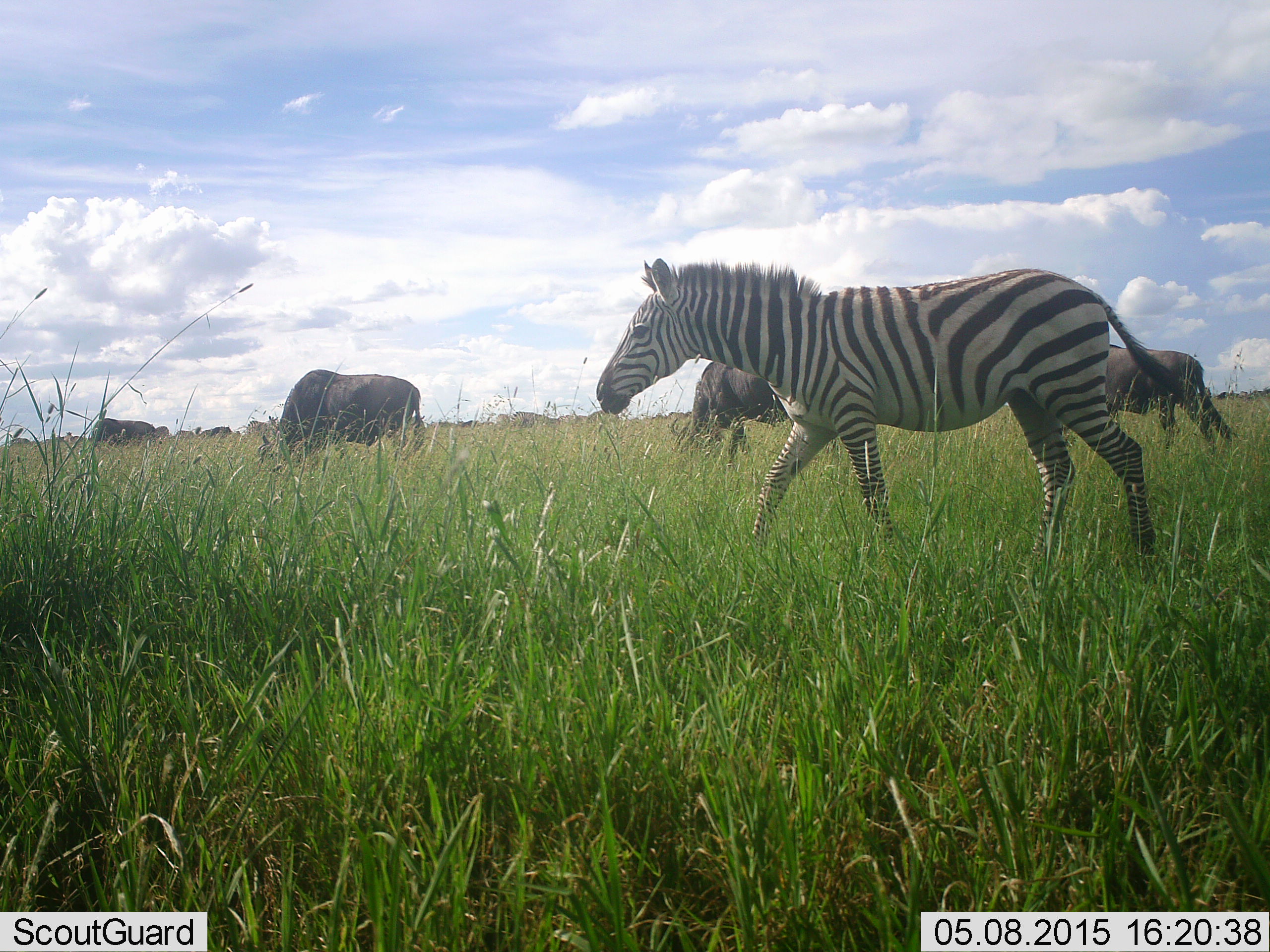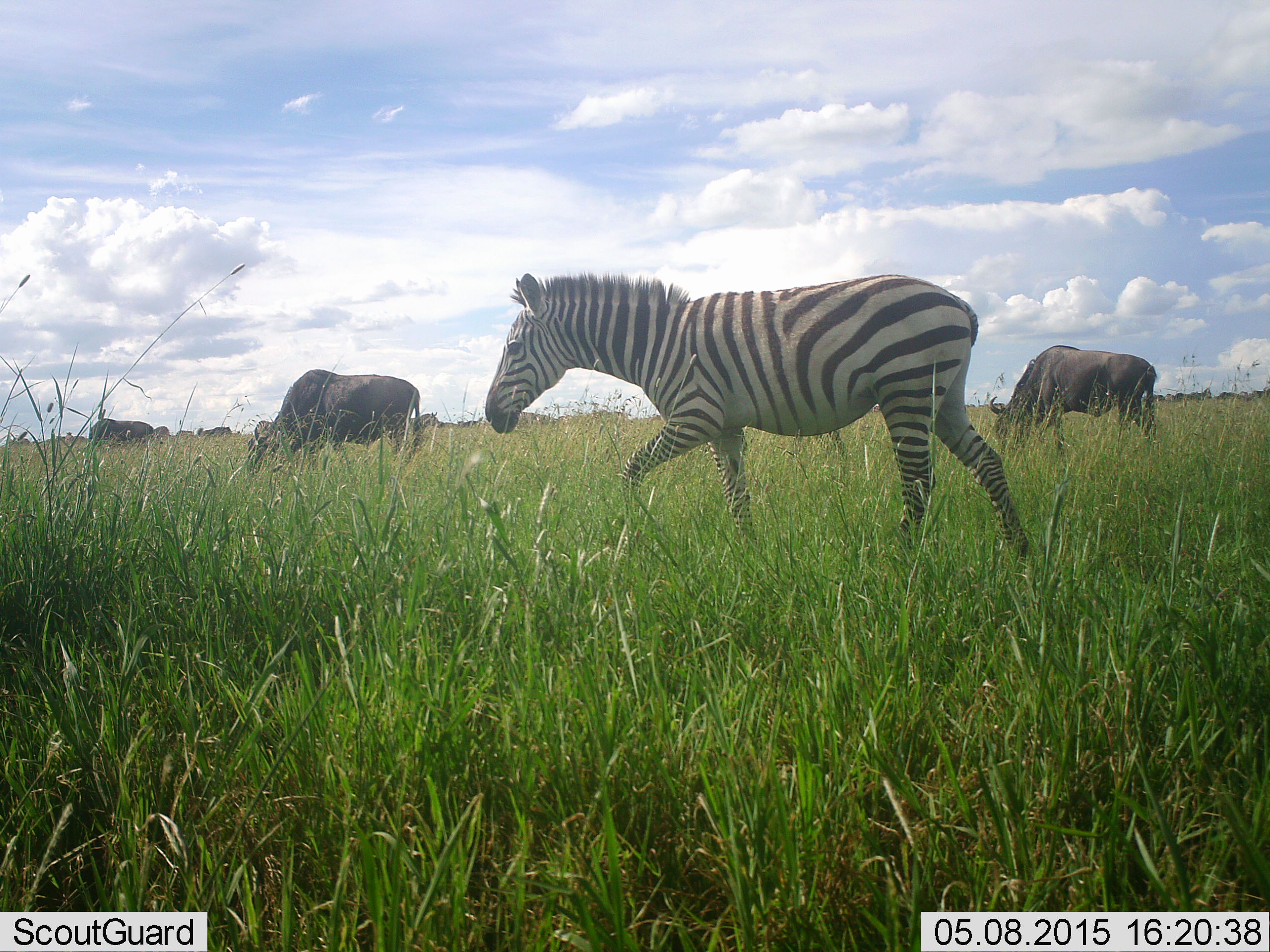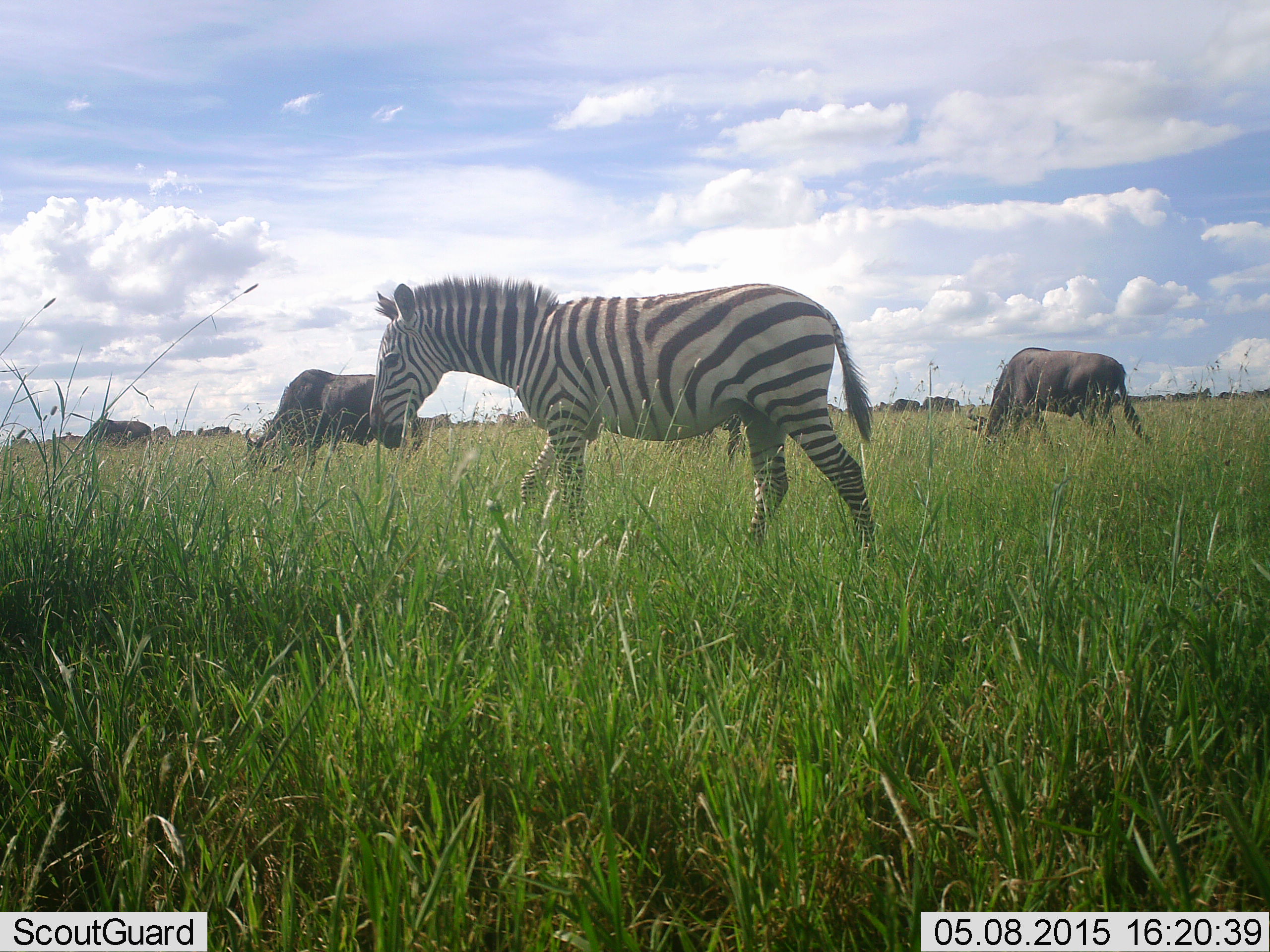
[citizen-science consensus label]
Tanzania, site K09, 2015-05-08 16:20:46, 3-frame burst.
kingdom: Animalia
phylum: Chordata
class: Mammalia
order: Artiodactyla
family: Bovidae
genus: Connochaetes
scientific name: Connochaetes taurinus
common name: blue wildebeest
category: wildebeest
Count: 4.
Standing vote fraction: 30%.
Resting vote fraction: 0%.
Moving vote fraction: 20%.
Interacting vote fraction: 0%.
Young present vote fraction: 0%.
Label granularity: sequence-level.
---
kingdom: Animalia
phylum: Chordata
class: Mammalia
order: Perissodactyla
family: Equidae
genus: Equus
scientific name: Equus quagga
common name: plains zebra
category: zebra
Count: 1.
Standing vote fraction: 0%.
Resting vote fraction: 0%.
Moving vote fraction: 100%.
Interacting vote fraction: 0%.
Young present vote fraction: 0%.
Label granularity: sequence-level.